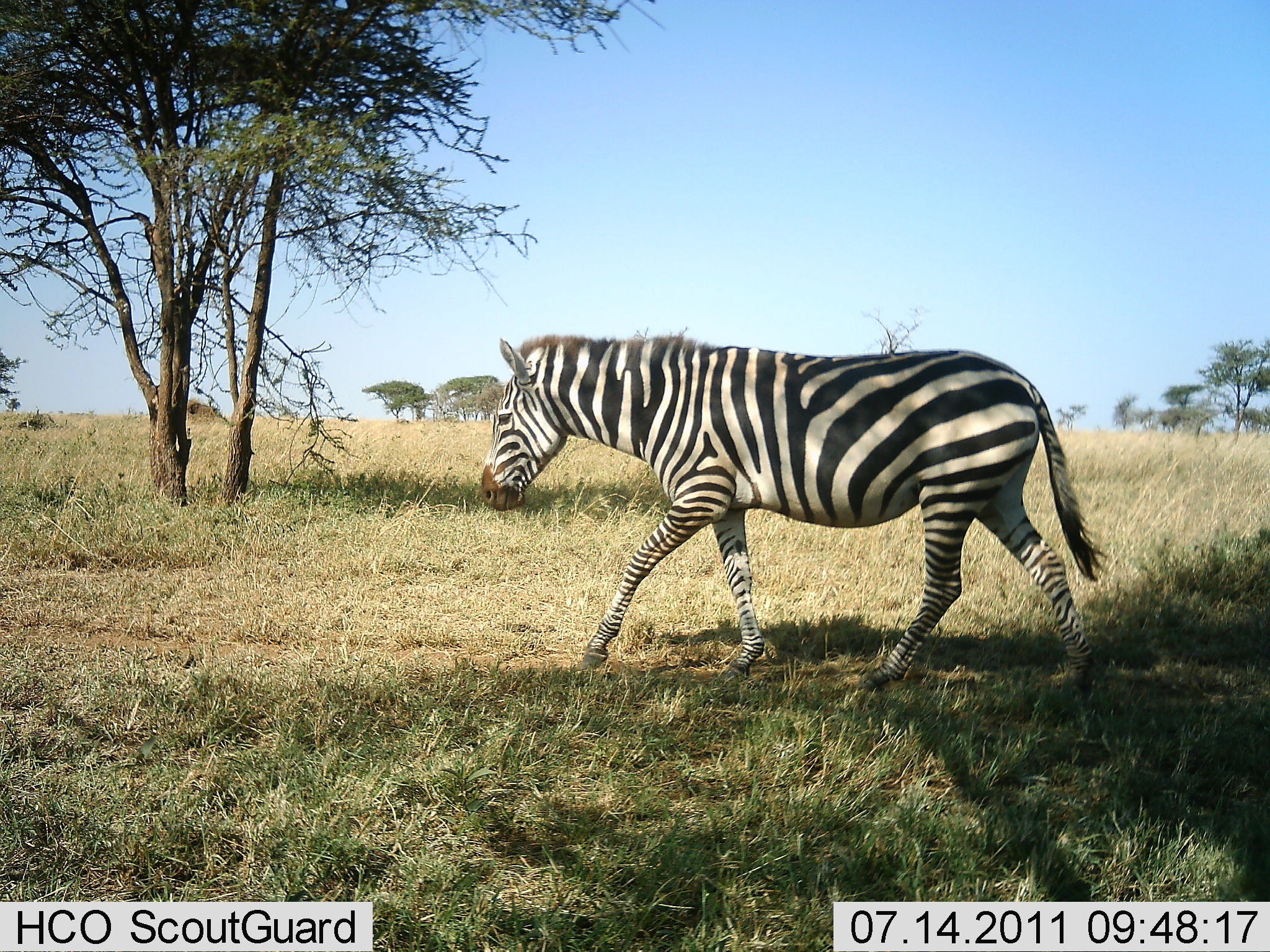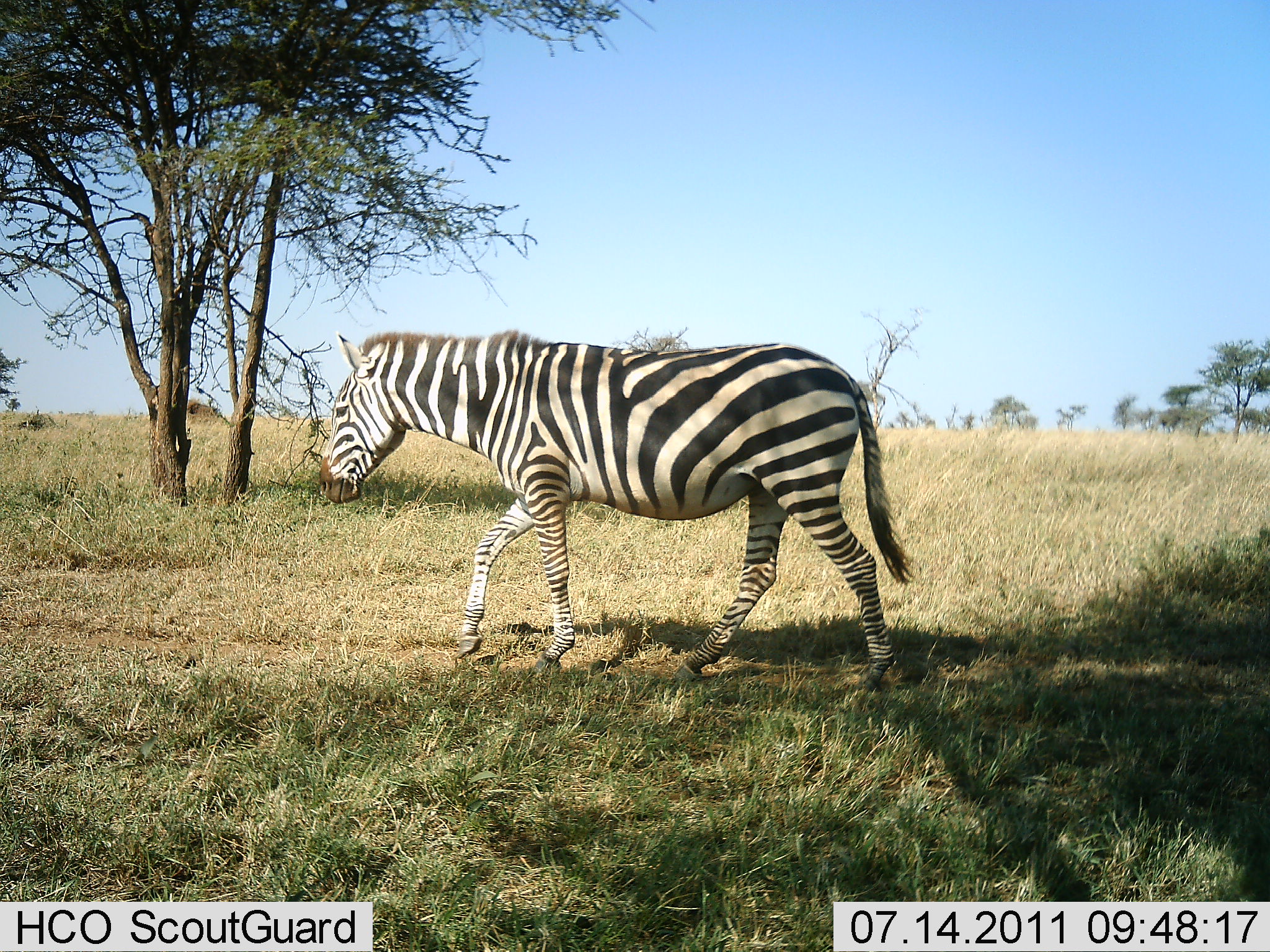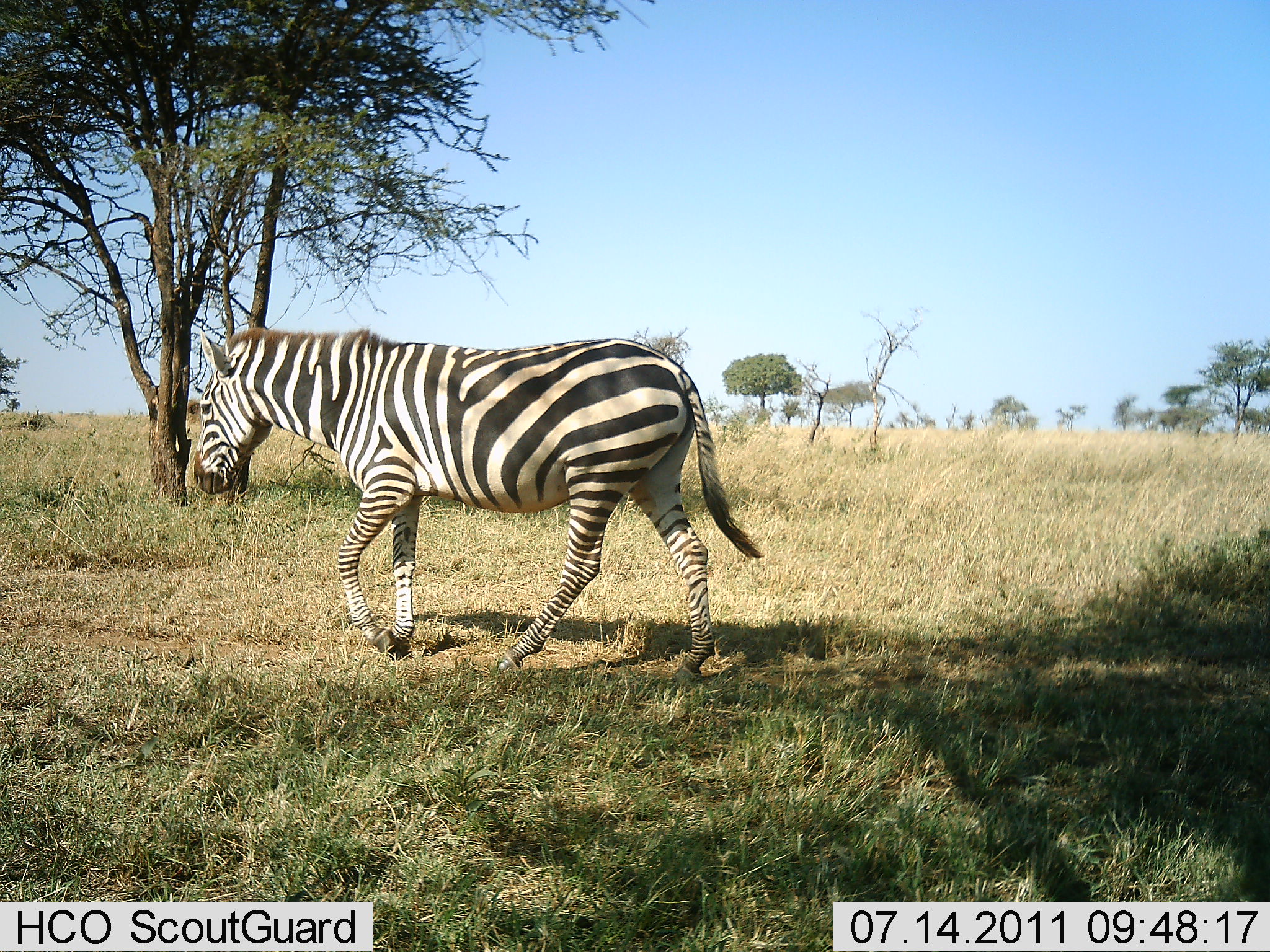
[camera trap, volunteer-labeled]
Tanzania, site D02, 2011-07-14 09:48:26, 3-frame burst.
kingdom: Animalia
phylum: Chordata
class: Mammalia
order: Perissodactyla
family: Equidae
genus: Equus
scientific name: Equus quagga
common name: plains zebra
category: zebra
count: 1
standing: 10%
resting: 0%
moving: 90%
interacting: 0%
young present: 0%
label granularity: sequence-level